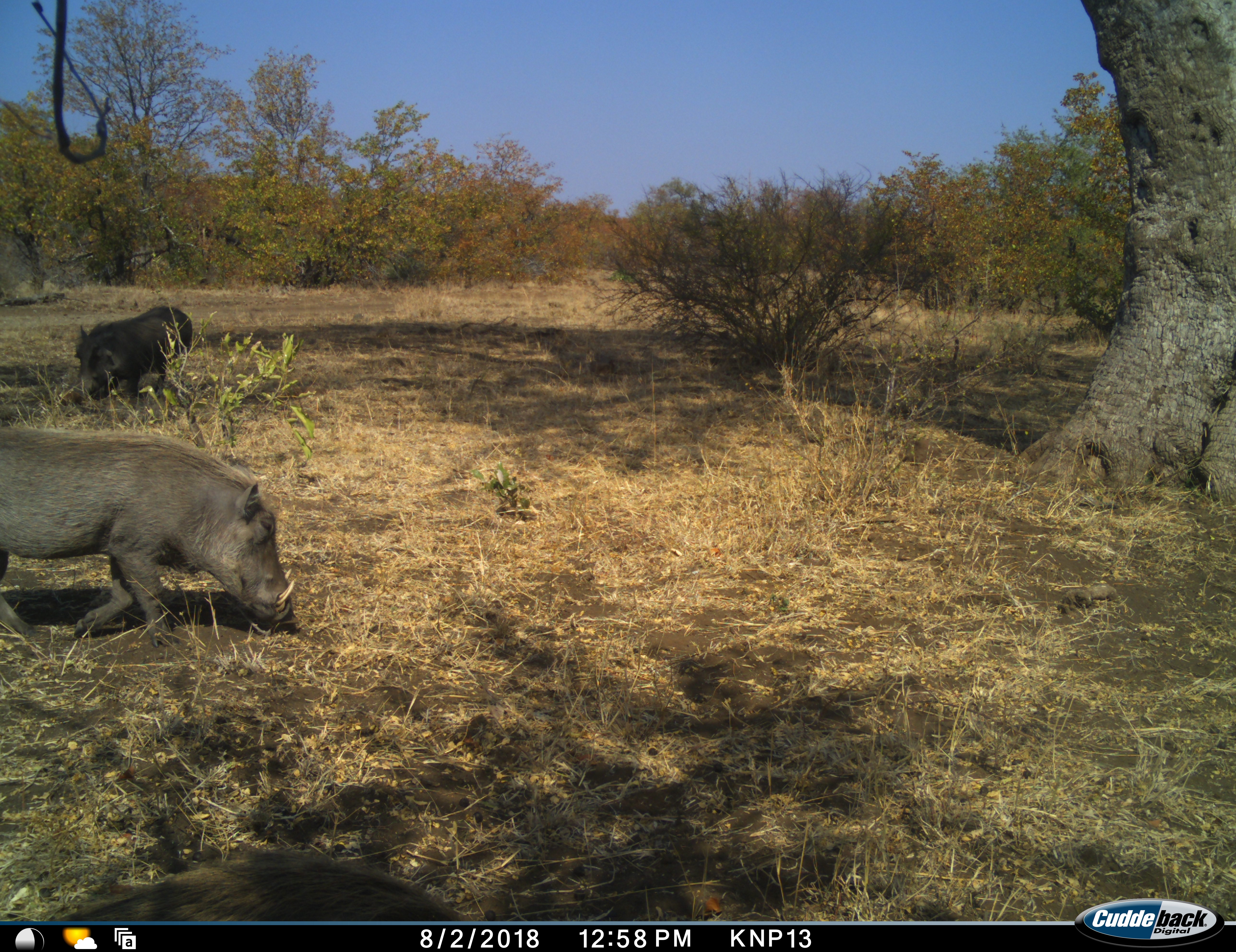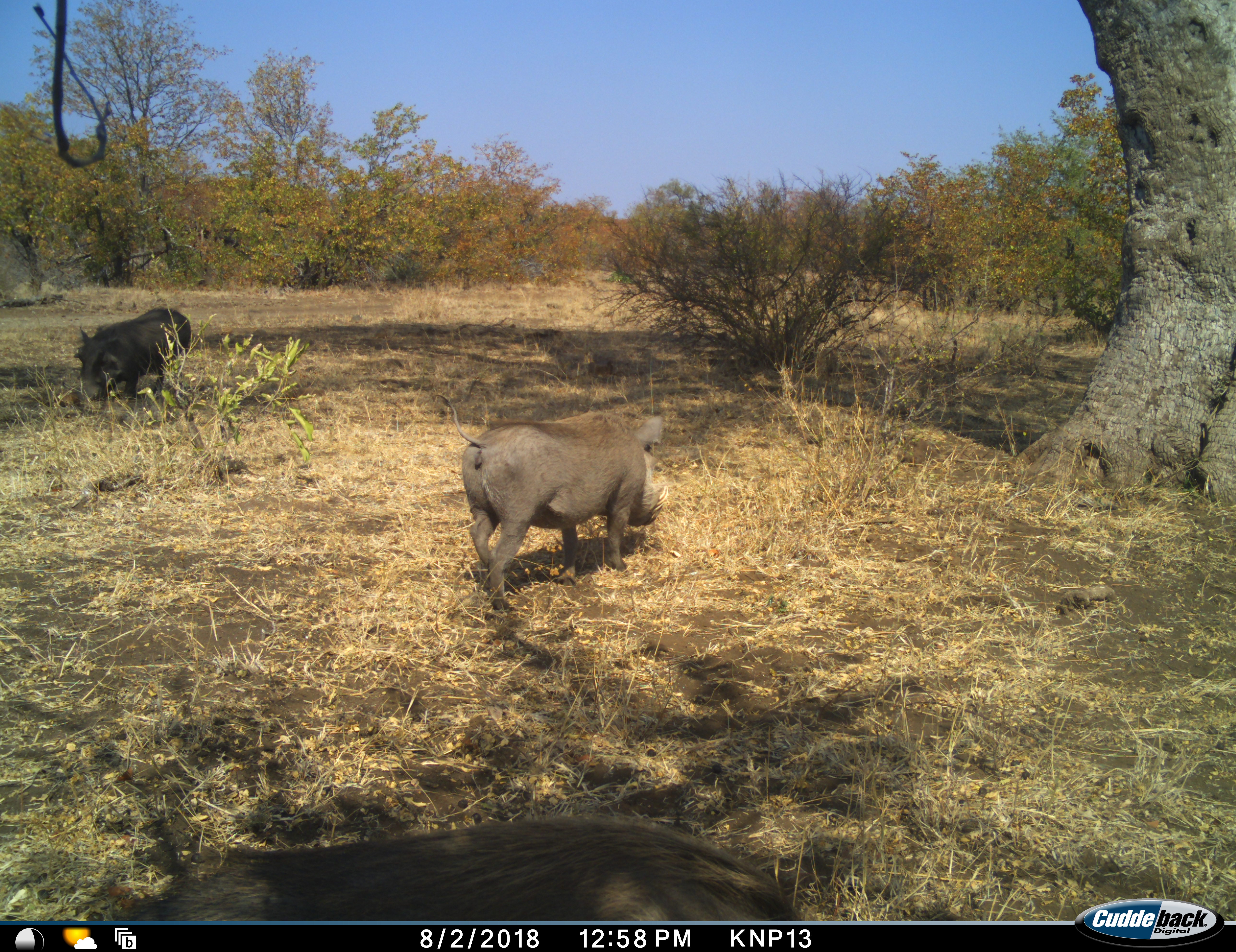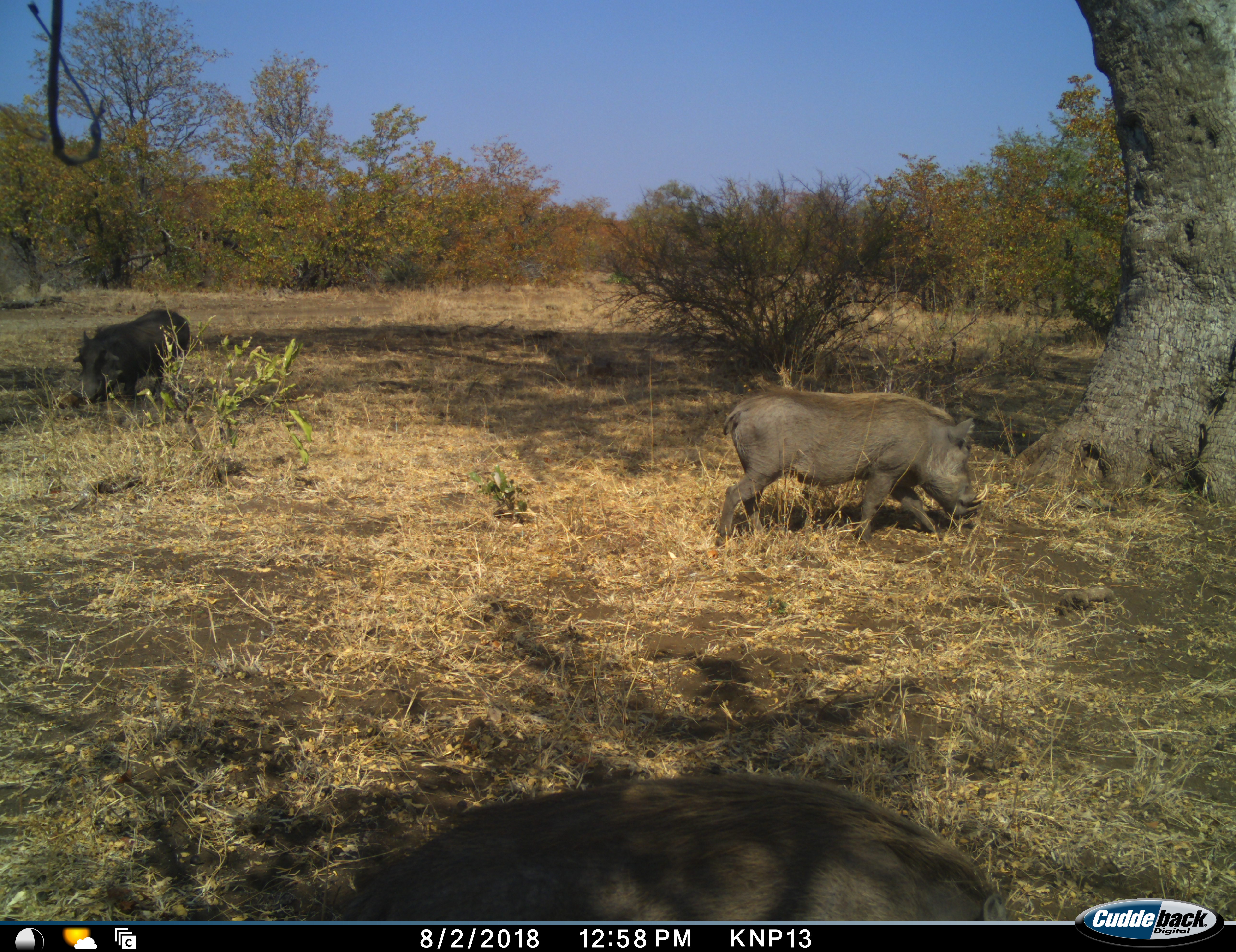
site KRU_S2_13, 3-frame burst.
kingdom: Animalia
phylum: Chordata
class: Mammalia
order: Artiodactyla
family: Suidae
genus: Phacochoerus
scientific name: Phacochoerus africanus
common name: warthog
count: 3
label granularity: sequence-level